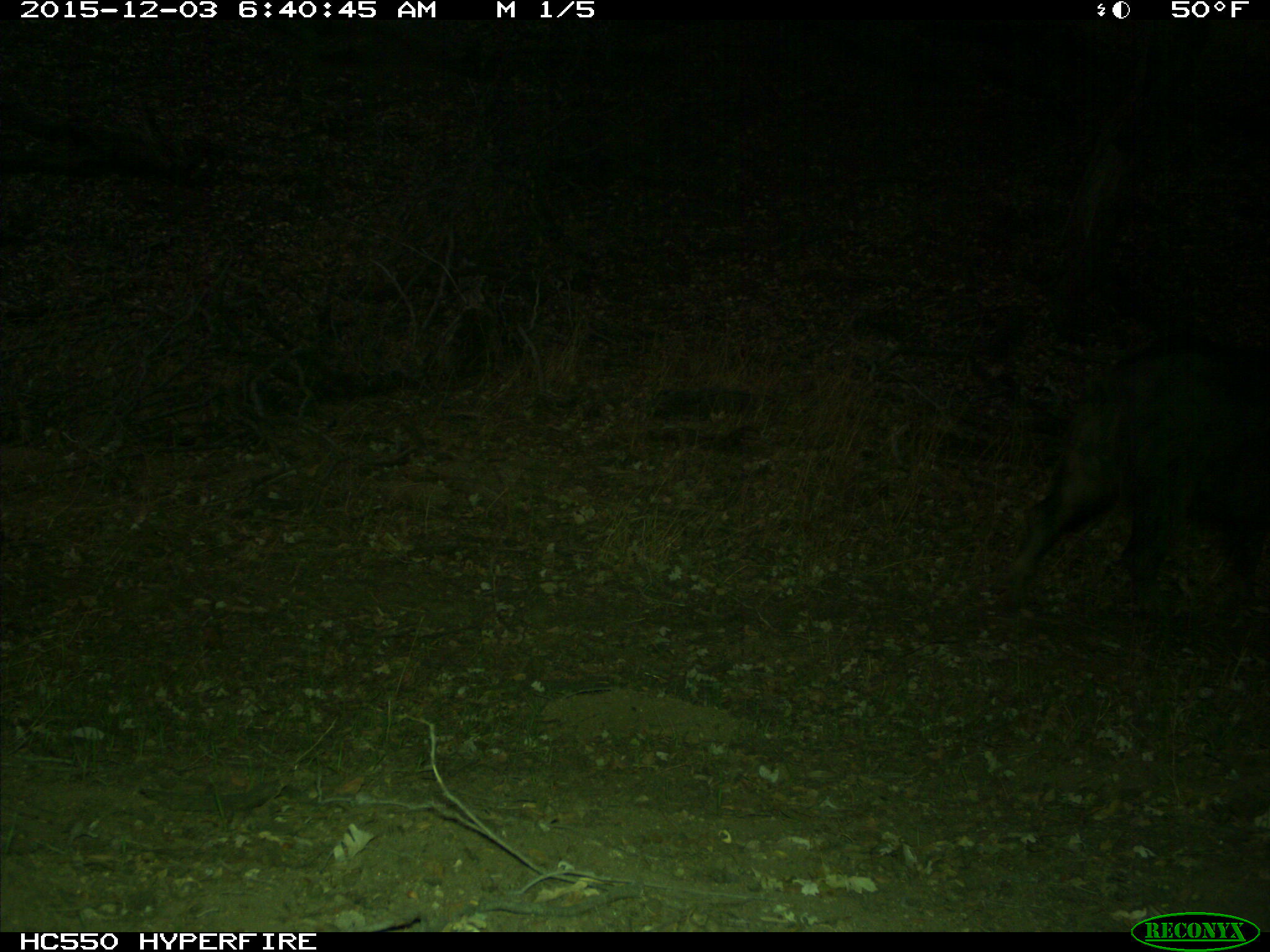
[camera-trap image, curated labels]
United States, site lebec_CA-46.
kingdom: Animalia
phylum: Chordata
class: Mammalia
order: Artiodactyla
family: Suidae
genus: Sus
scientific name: Sus scrofa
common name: wild boar